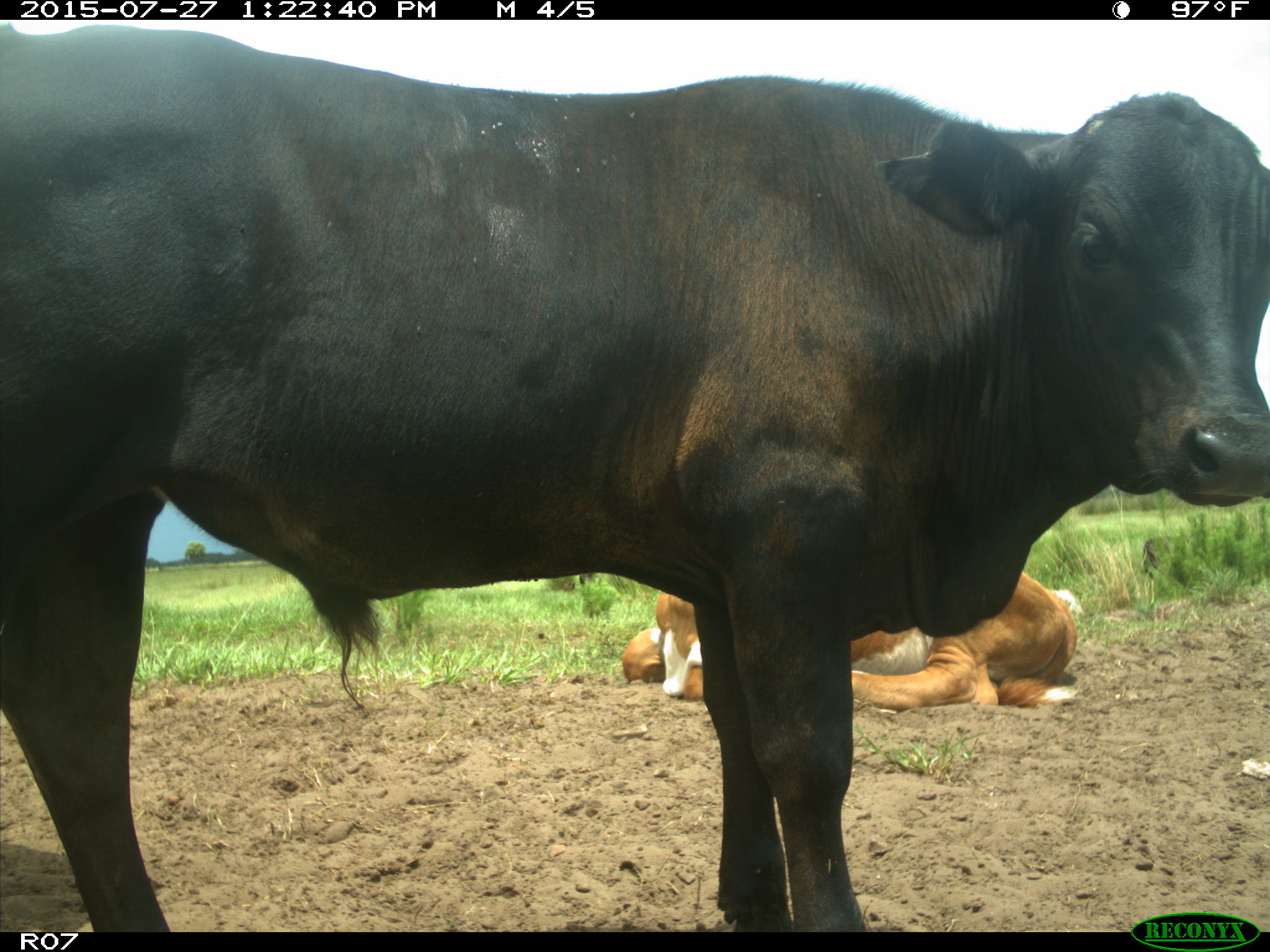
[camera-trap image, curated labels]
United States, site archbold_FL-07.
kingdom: Animalia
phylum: Chordata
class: Mammalia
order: Artiodactyla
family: Bovidae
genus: Bos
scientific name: Bos taurus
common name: domestic cow